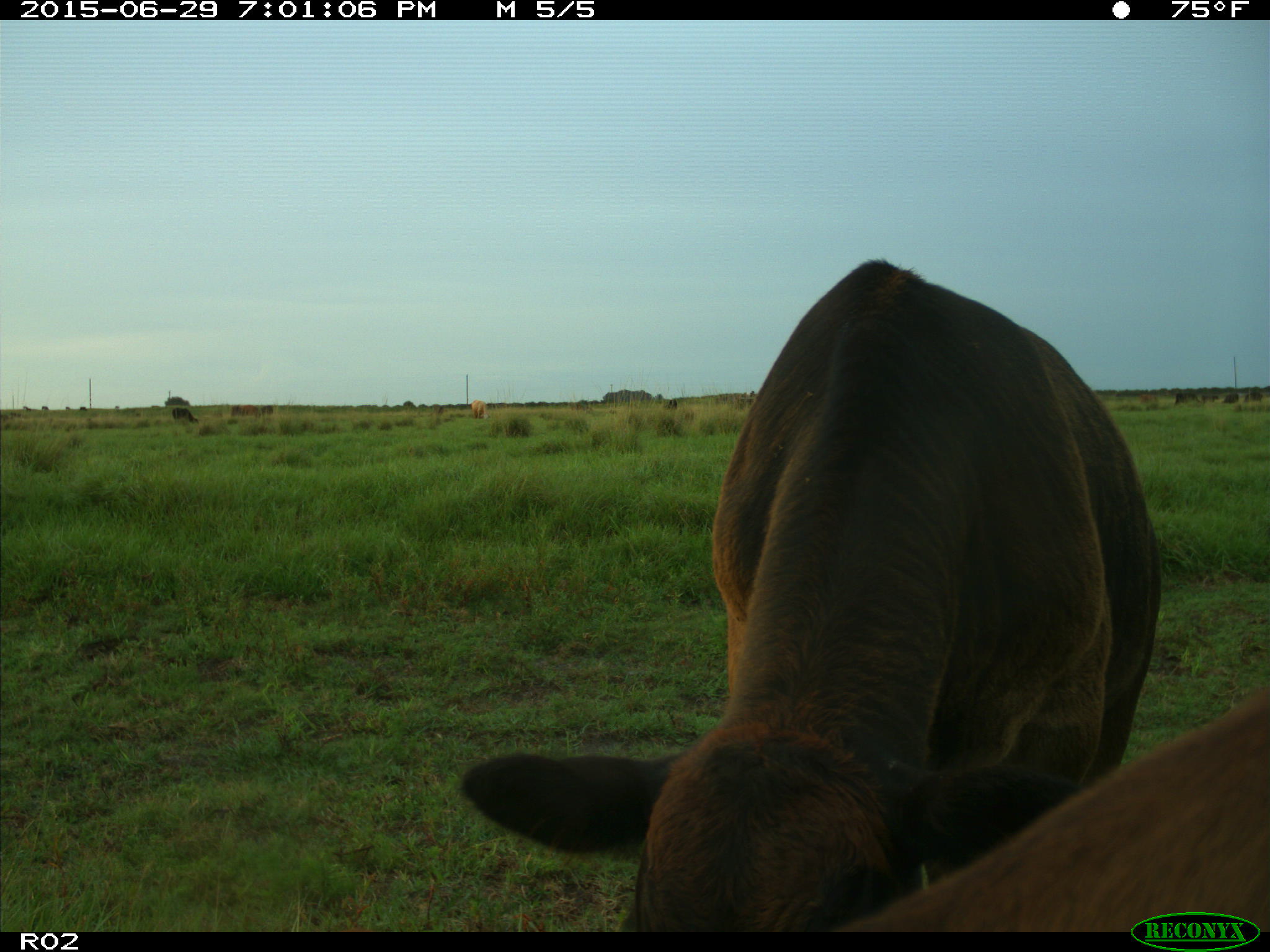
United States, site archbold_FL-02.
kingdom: Animalia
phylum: Chordata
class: Mammalia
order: Artiodactyla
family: Bovidae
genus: Bos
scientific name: Bos taurus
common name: domestic cow